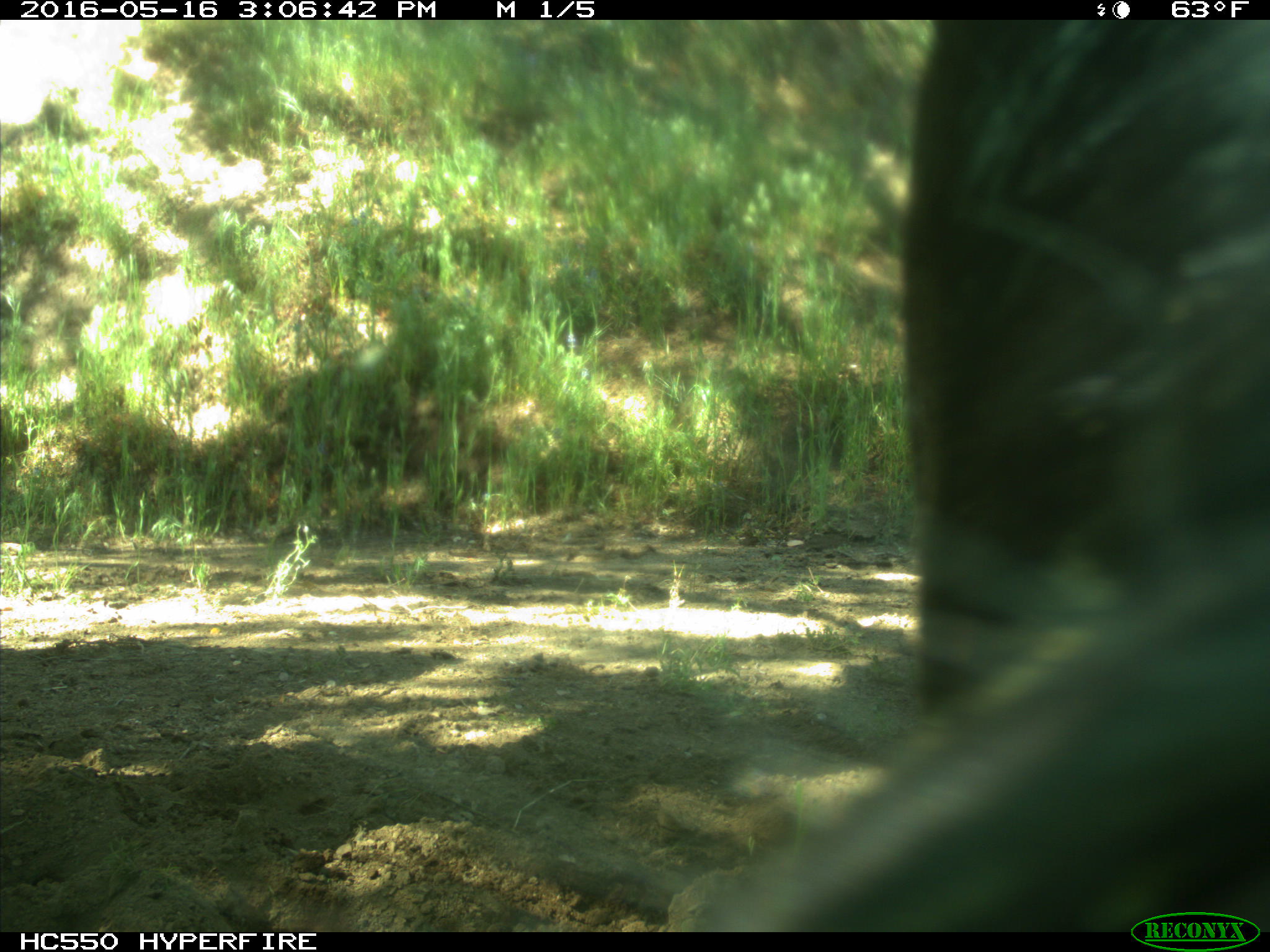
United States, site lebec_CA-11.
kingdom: Animalia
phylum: Chordata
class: Mammalia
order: Artiodactyla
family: Bovidae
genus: Bos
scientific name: Bos taurus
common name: domestic cow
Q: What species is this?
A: Bos taurus (domestic cow).